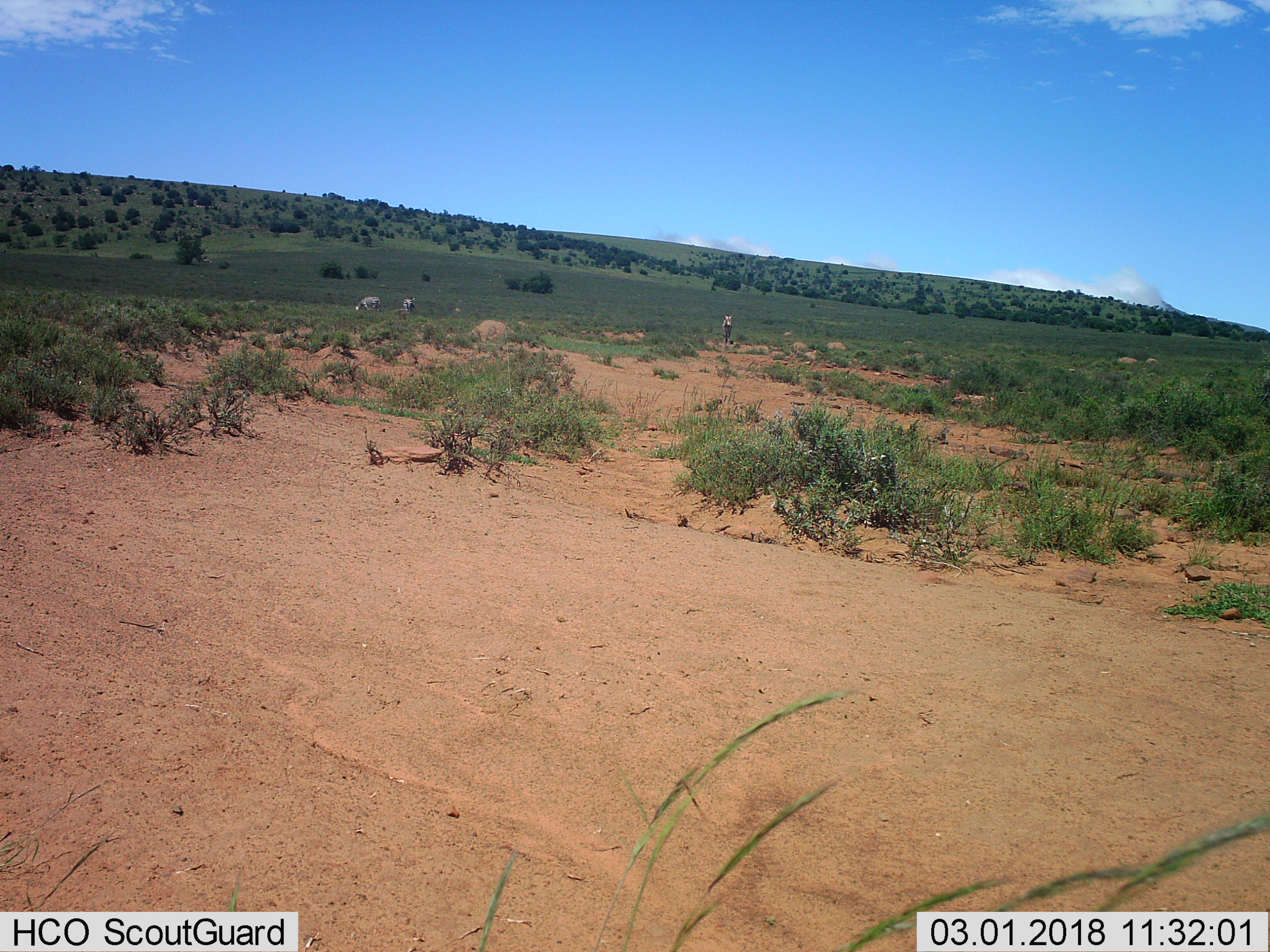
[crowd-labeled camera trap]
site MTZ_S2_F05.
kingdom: Animalia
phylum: Chordata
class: Mammalia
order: Perissodactyla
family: Equidae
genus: Equus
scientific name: Equus zebra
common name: mountain zebra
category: zebramountain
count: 3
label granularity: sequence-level